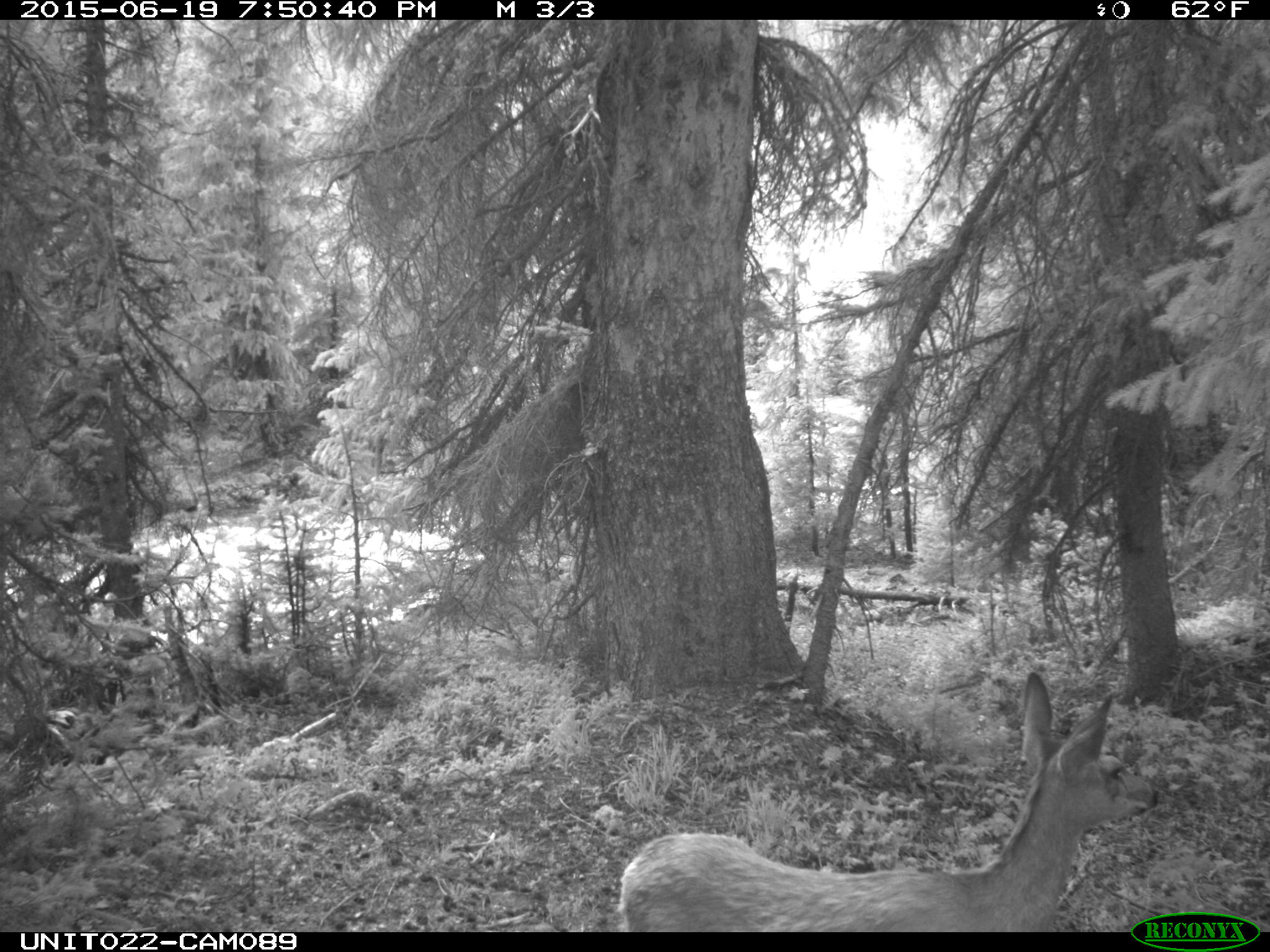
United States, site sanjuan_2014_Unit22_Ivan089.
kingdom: Animalia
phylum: Chordata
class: Mammalia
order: Artiodactyla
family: Cervidae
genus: Odocoileus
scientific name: Odocoileus hemionus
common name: mule deer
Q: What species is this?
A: Odocoileus hemionus (mule deer).